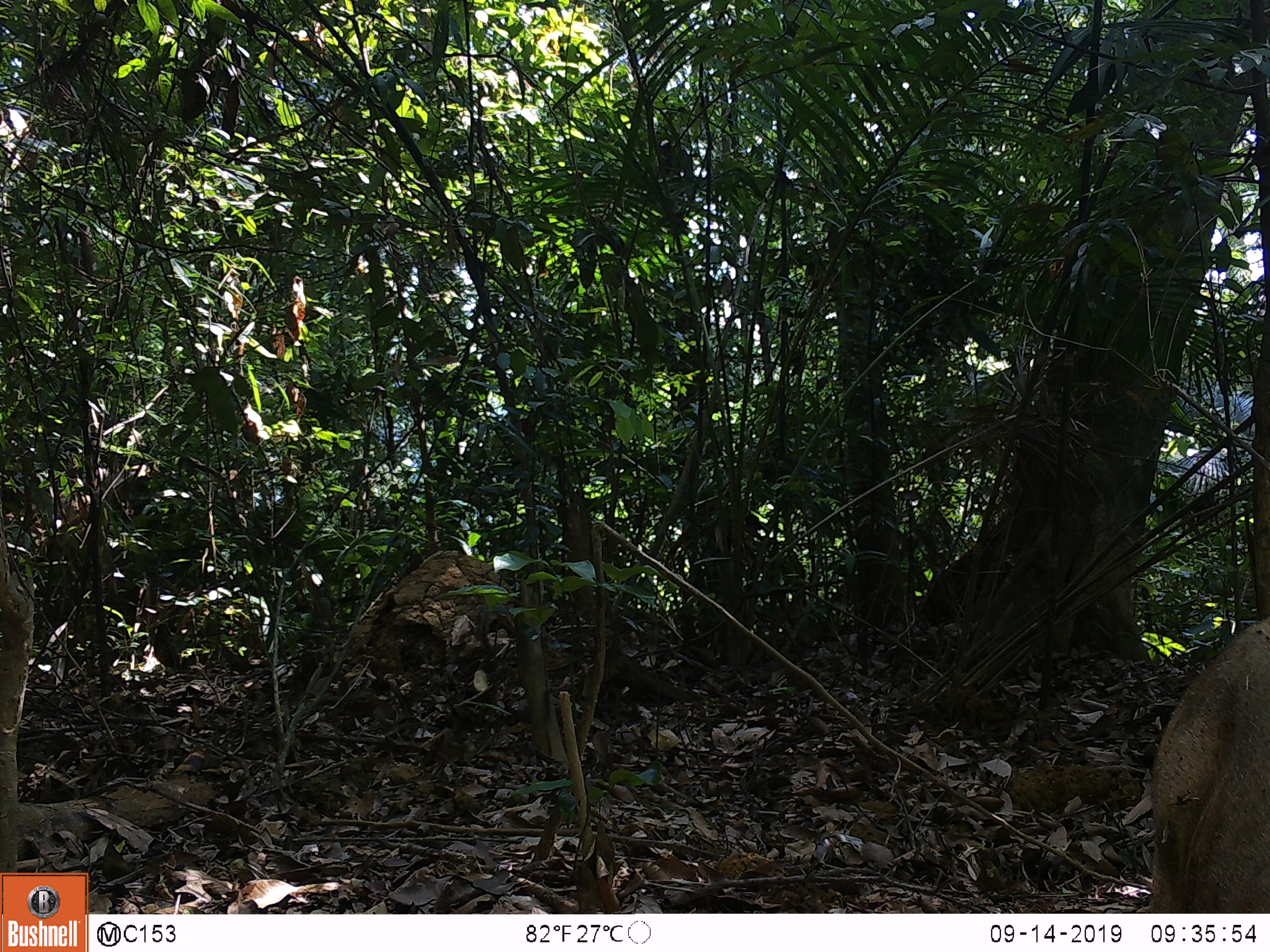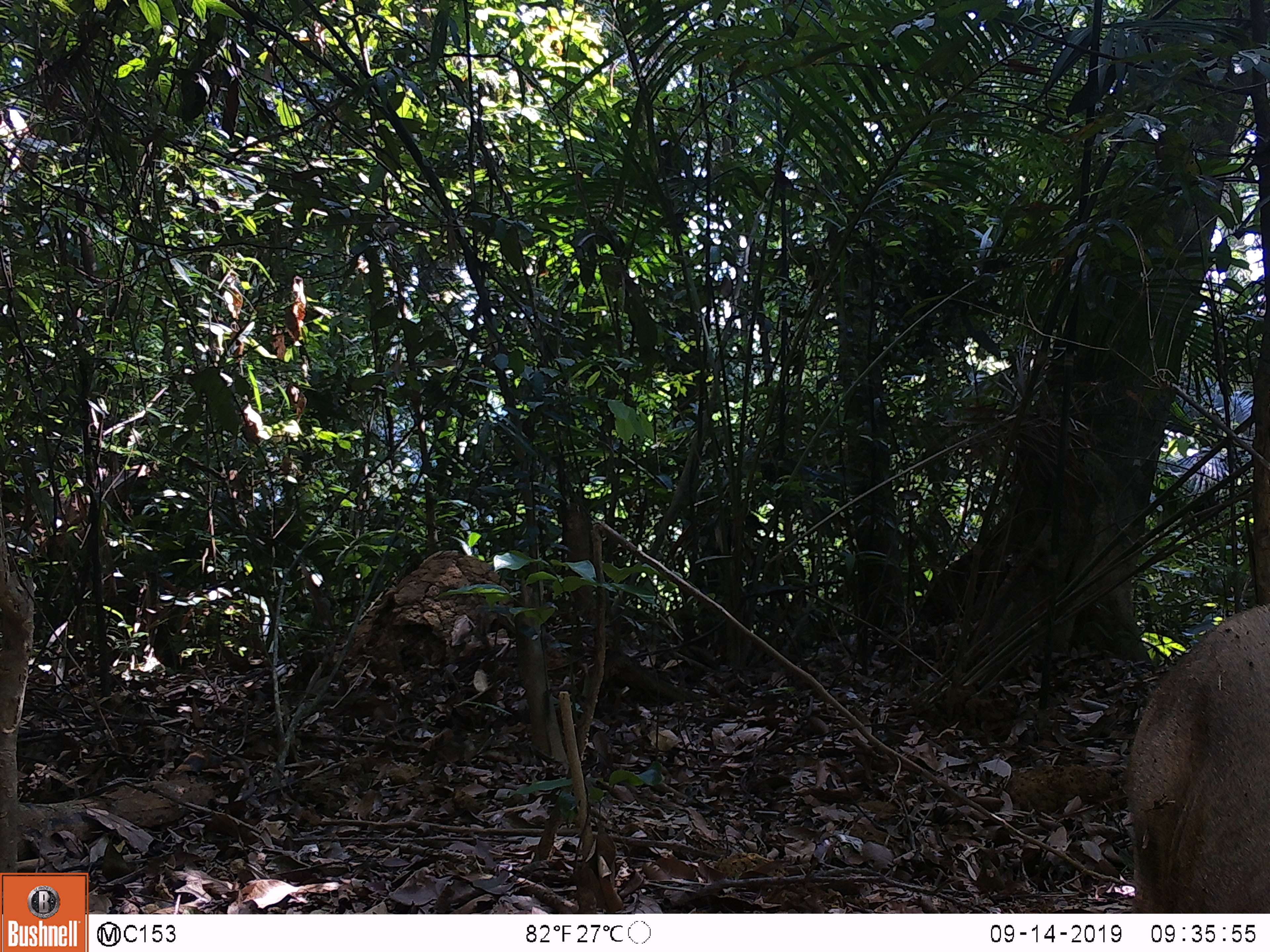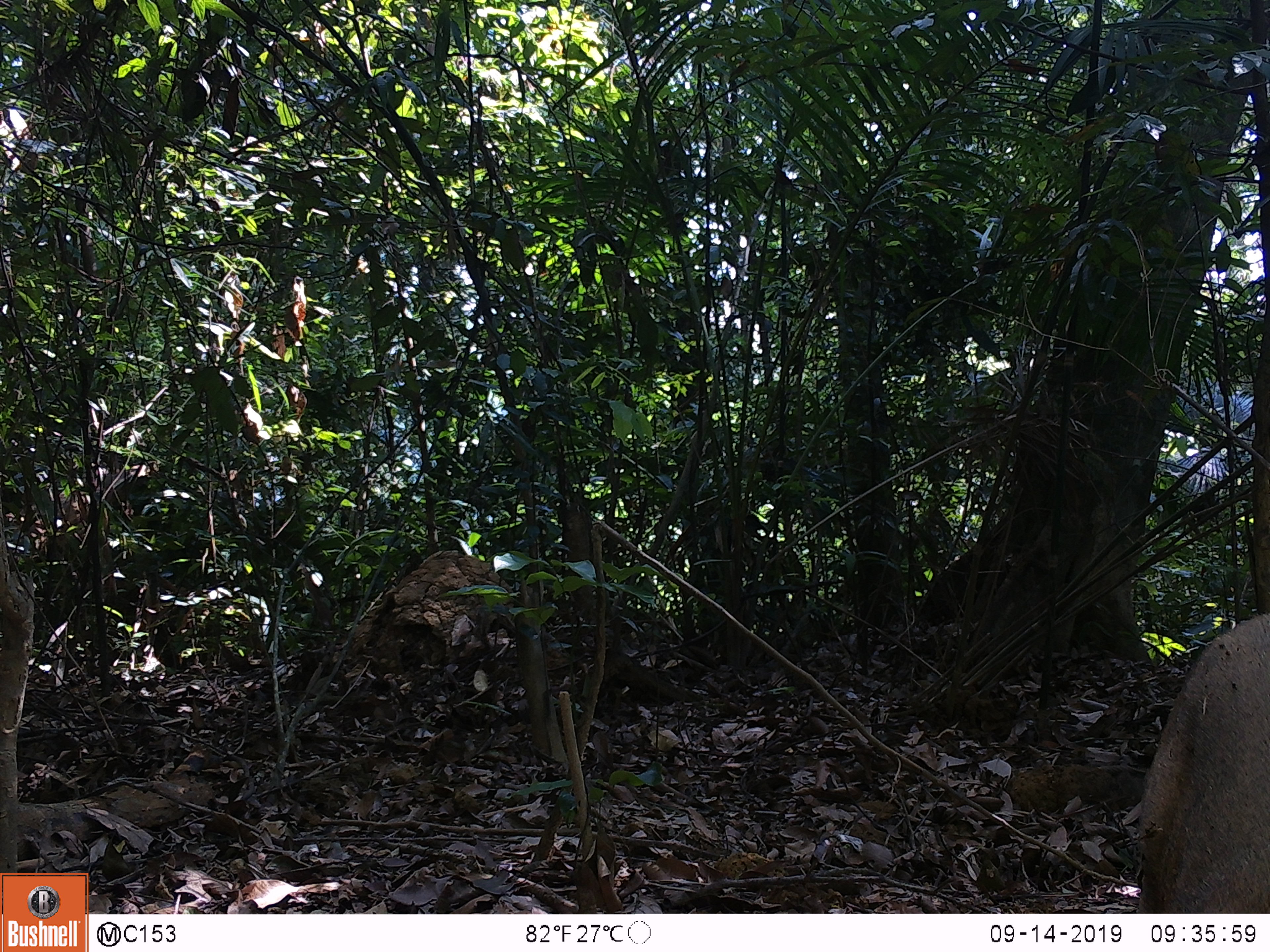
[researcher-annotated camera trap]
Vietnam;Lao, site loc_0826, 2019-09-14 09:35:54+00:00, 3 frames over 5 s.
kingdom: Animalia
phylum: Chordata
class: Mammalia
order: Artiodactyla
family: Suidae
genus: Sus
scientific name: Sus scrofa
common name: eurasian wild pig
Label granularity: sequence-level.